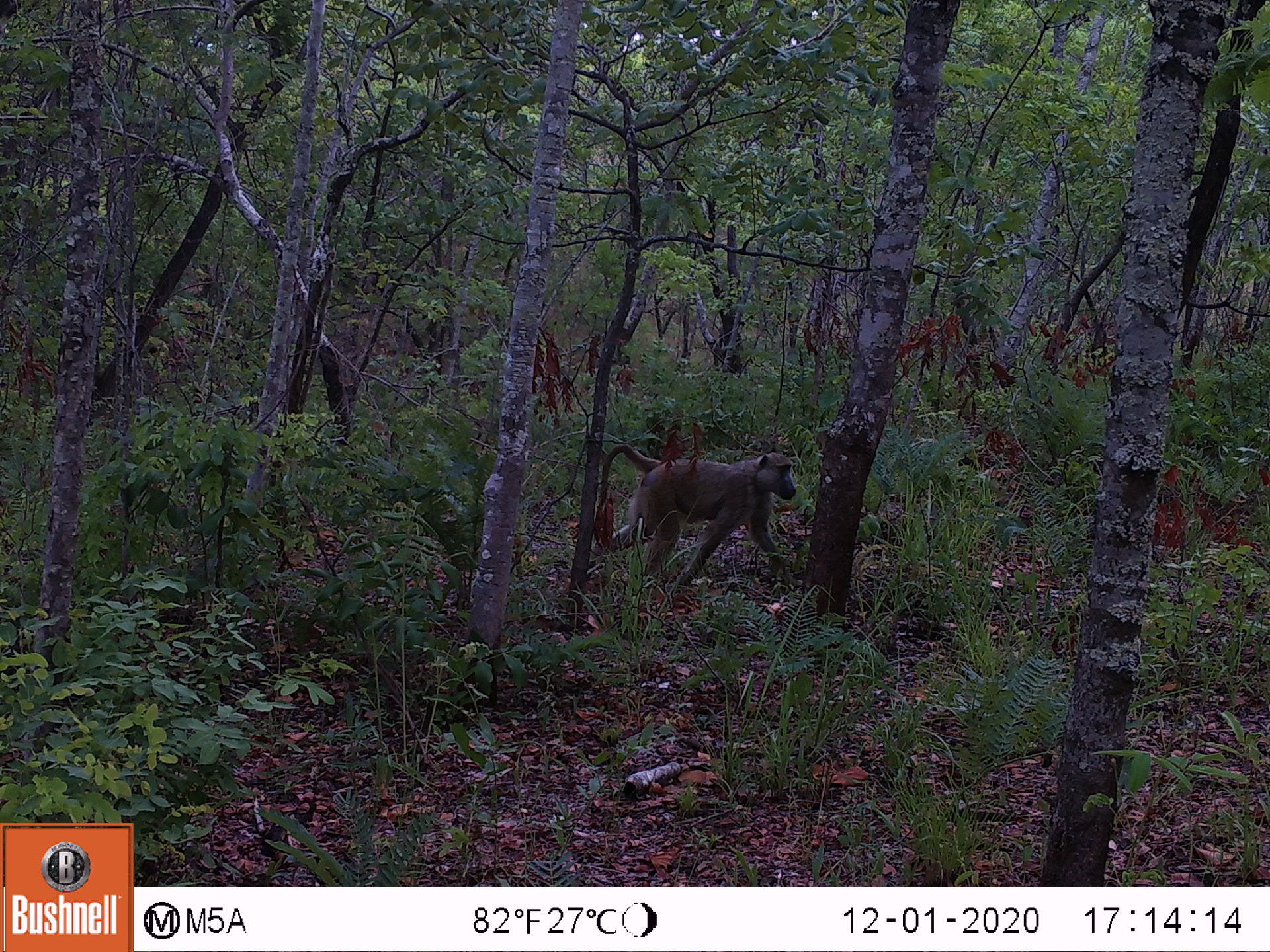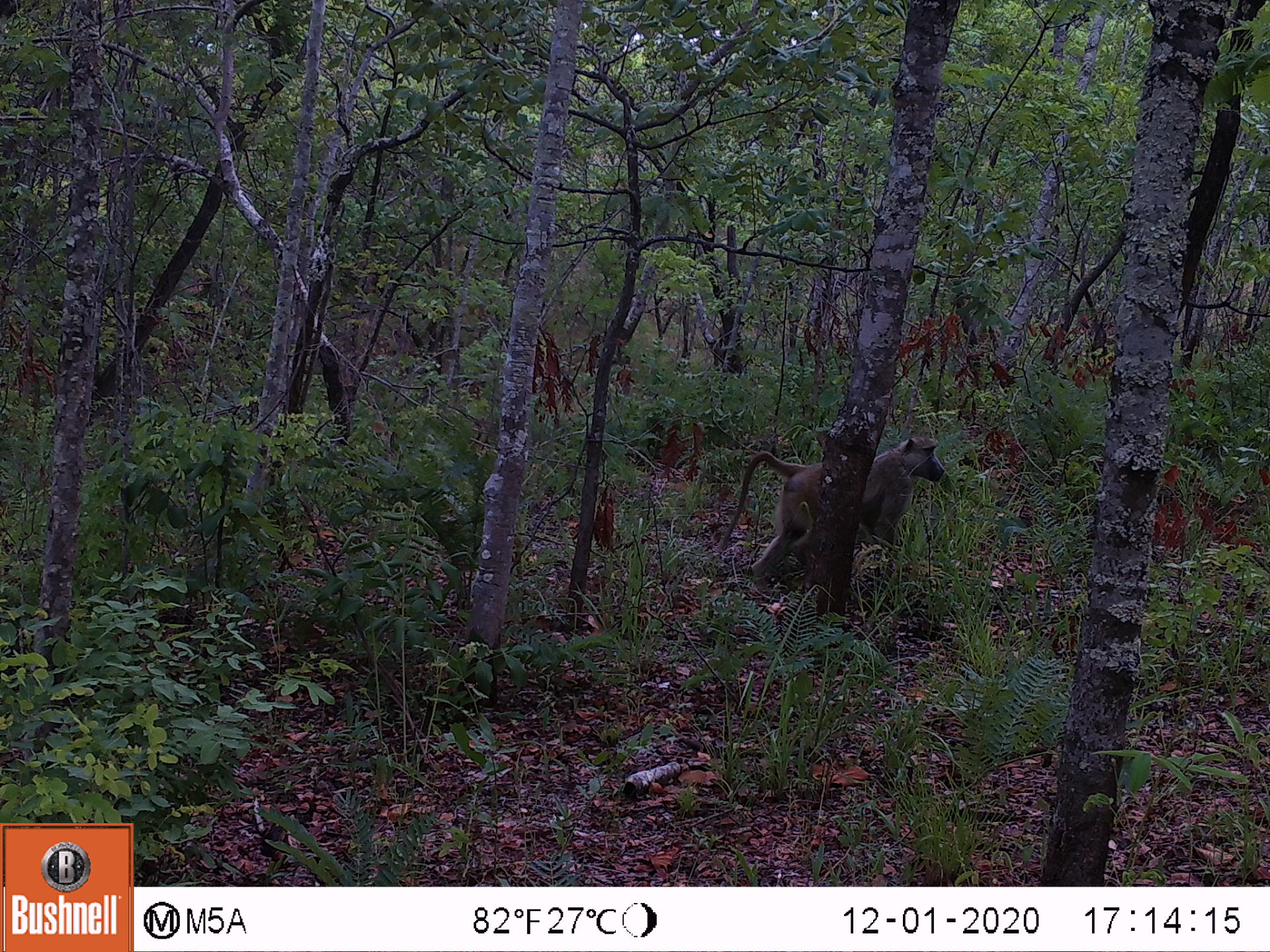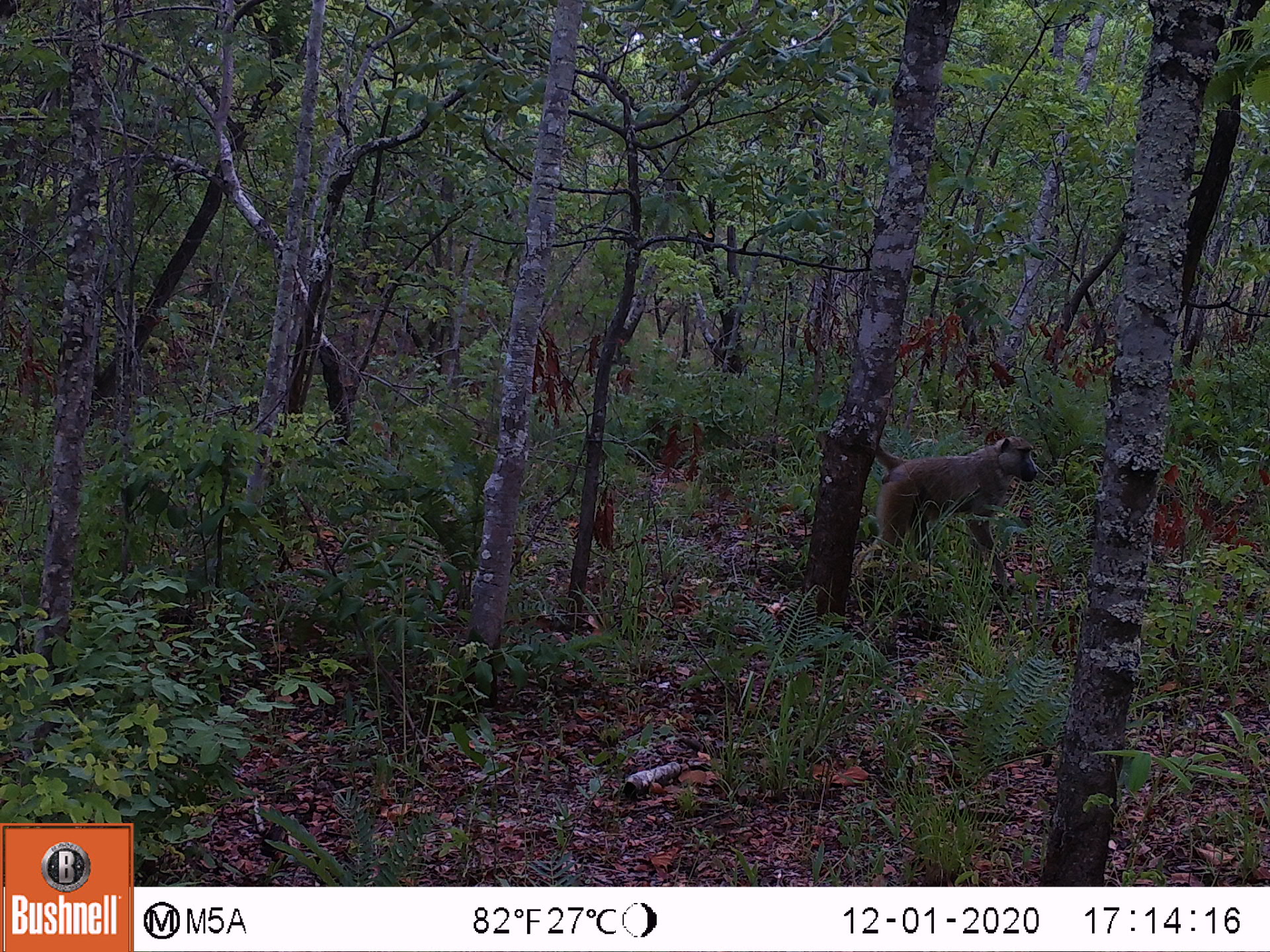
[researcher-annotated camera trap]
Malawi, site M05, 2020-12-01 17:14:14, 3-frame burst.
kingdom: Animalia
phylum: Chordata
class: Mammalia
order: Primates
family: Cercopithecidae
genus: Papio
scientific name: Papio cynocephalus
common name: yellow baboon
Yellow baboon (Papio cynocephalus), count 1.